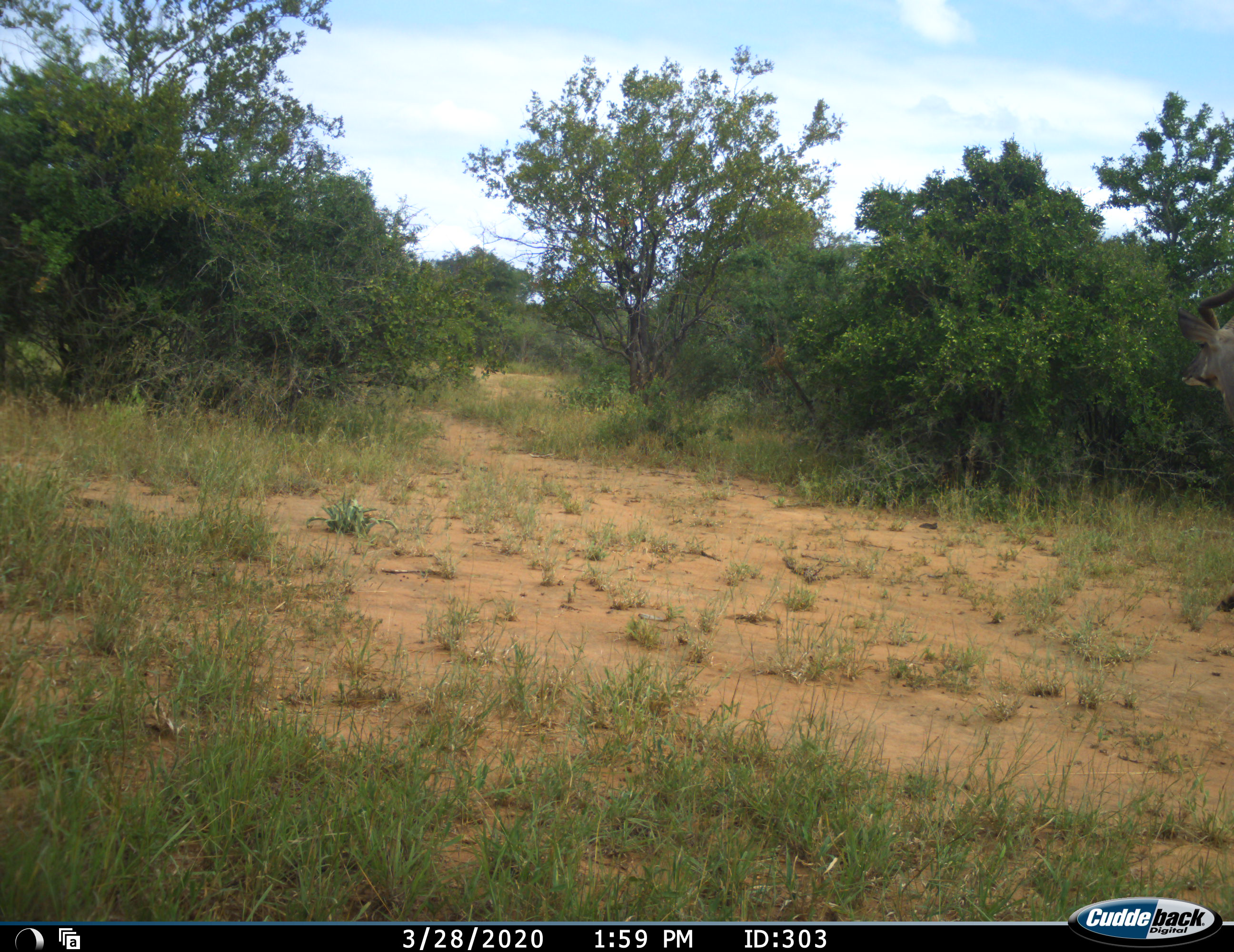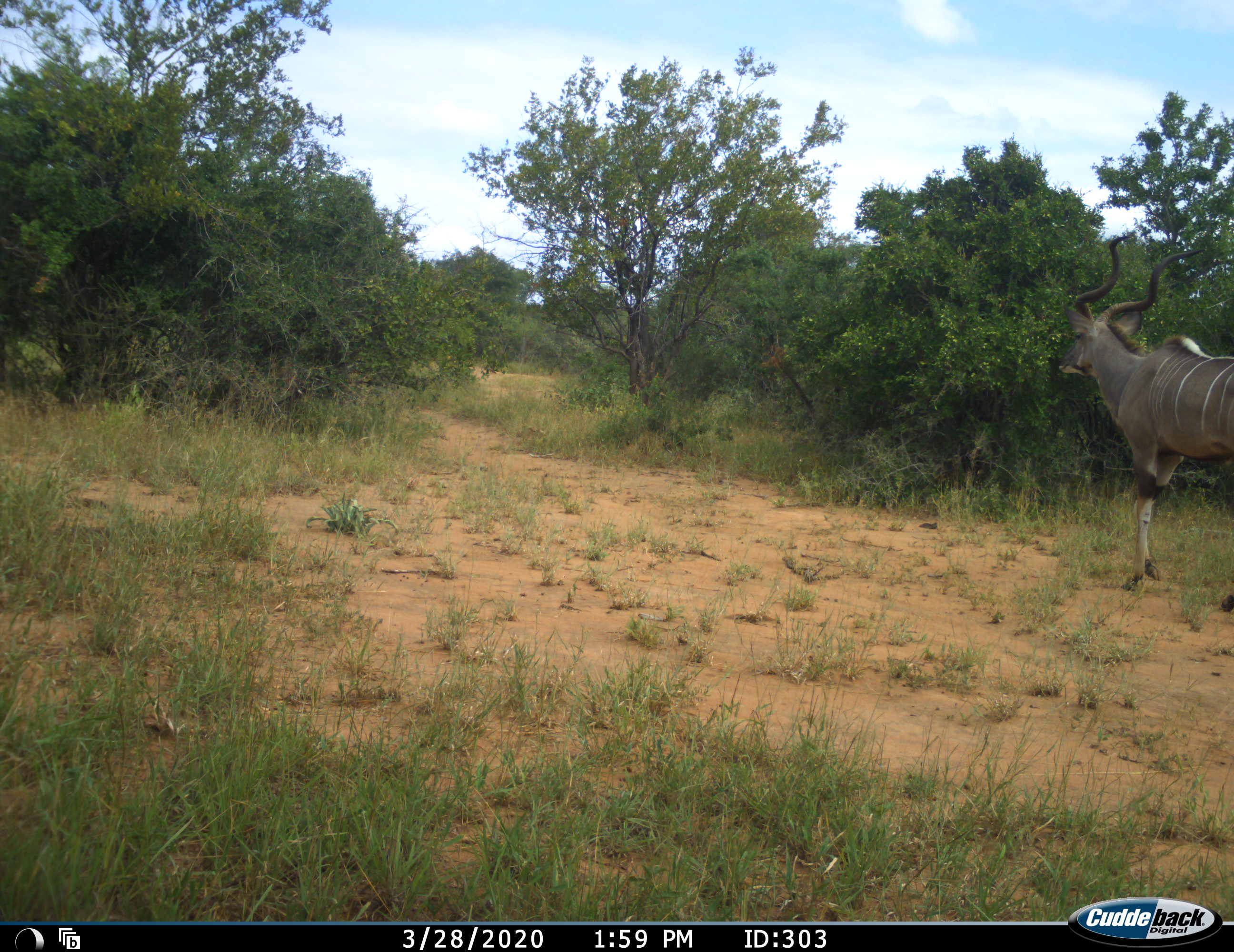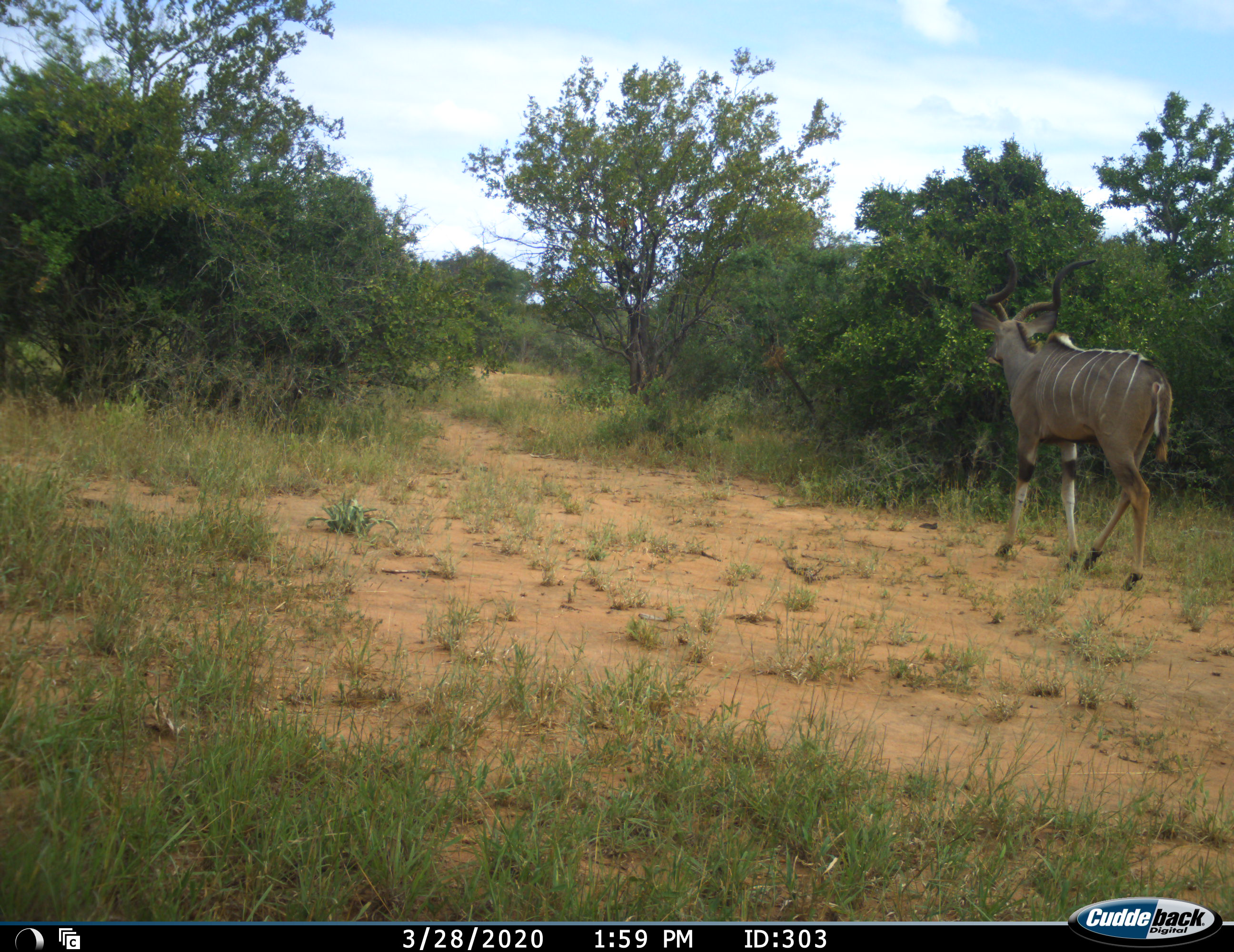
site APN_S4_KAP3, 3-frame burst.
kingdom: Animalia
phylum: Chordata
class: Mammalia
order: Artiodactyla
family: Bovidae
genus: Tragelaphus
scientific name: Tragelaphus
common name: kudu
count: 1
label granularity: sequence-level